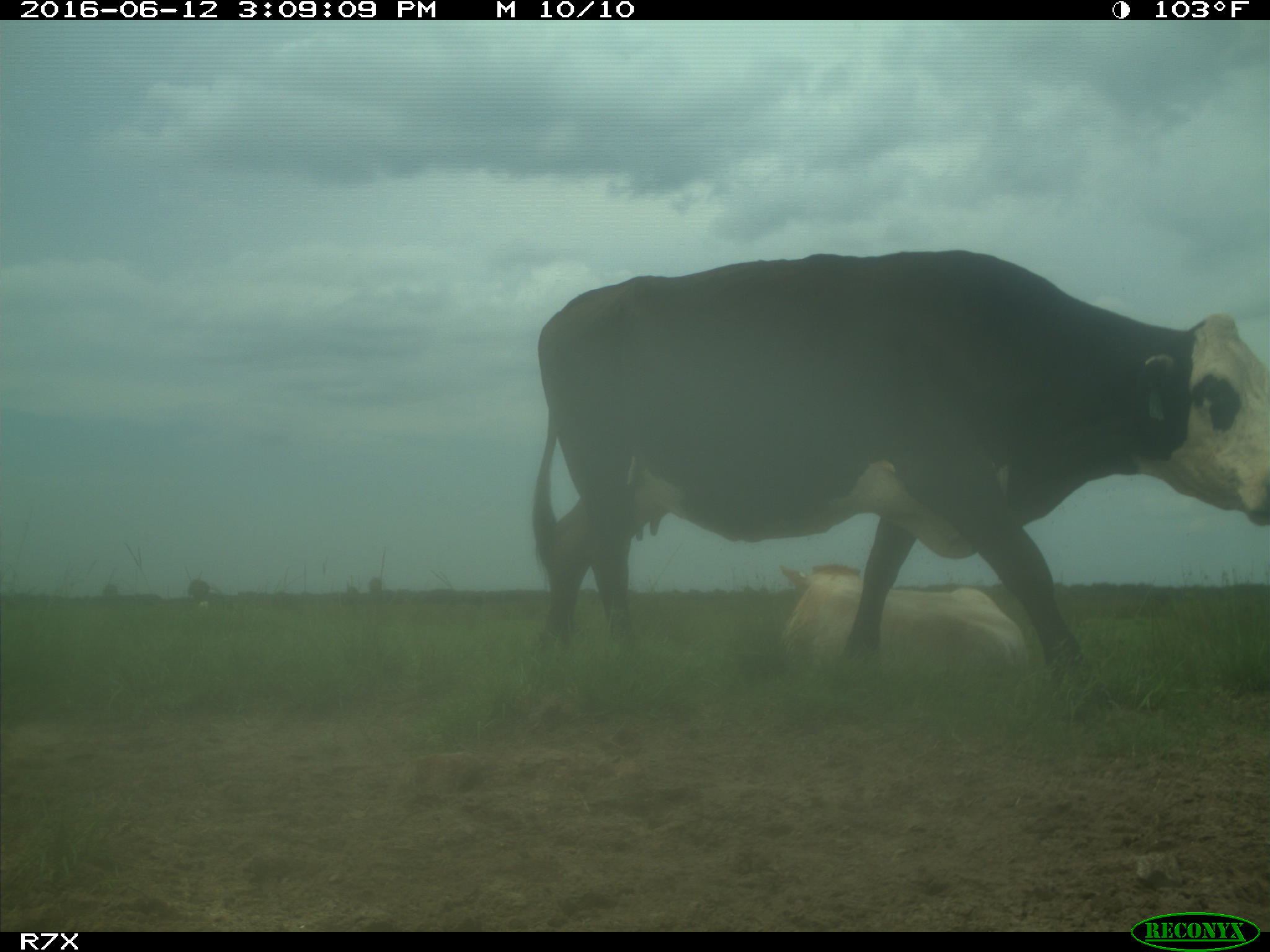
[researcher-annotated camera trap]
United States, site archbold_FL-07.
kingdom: Animalia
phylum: Chordata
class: Mammalia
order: Artiodactyla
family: Bovidae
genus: Bos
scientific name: Bos taurus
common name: domestic cow